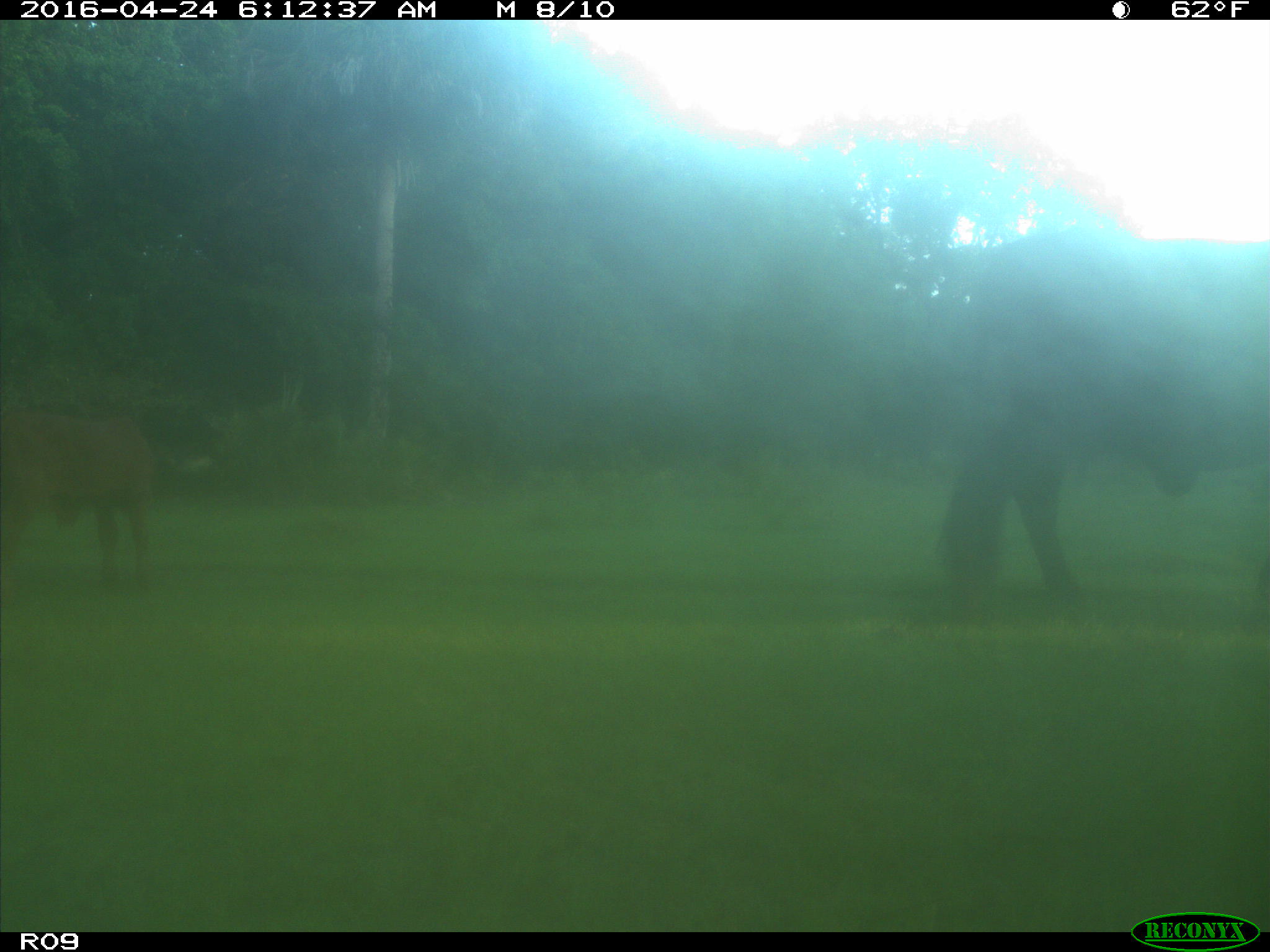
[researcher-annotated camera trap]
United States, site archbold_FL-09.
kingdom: Animalia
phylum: Chordata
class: Mammalia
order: Artiodactyla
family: Bovidae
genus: Bos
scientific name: Bos taurus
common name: domestic cow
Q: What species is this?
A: Bos taurus (domestic cow).